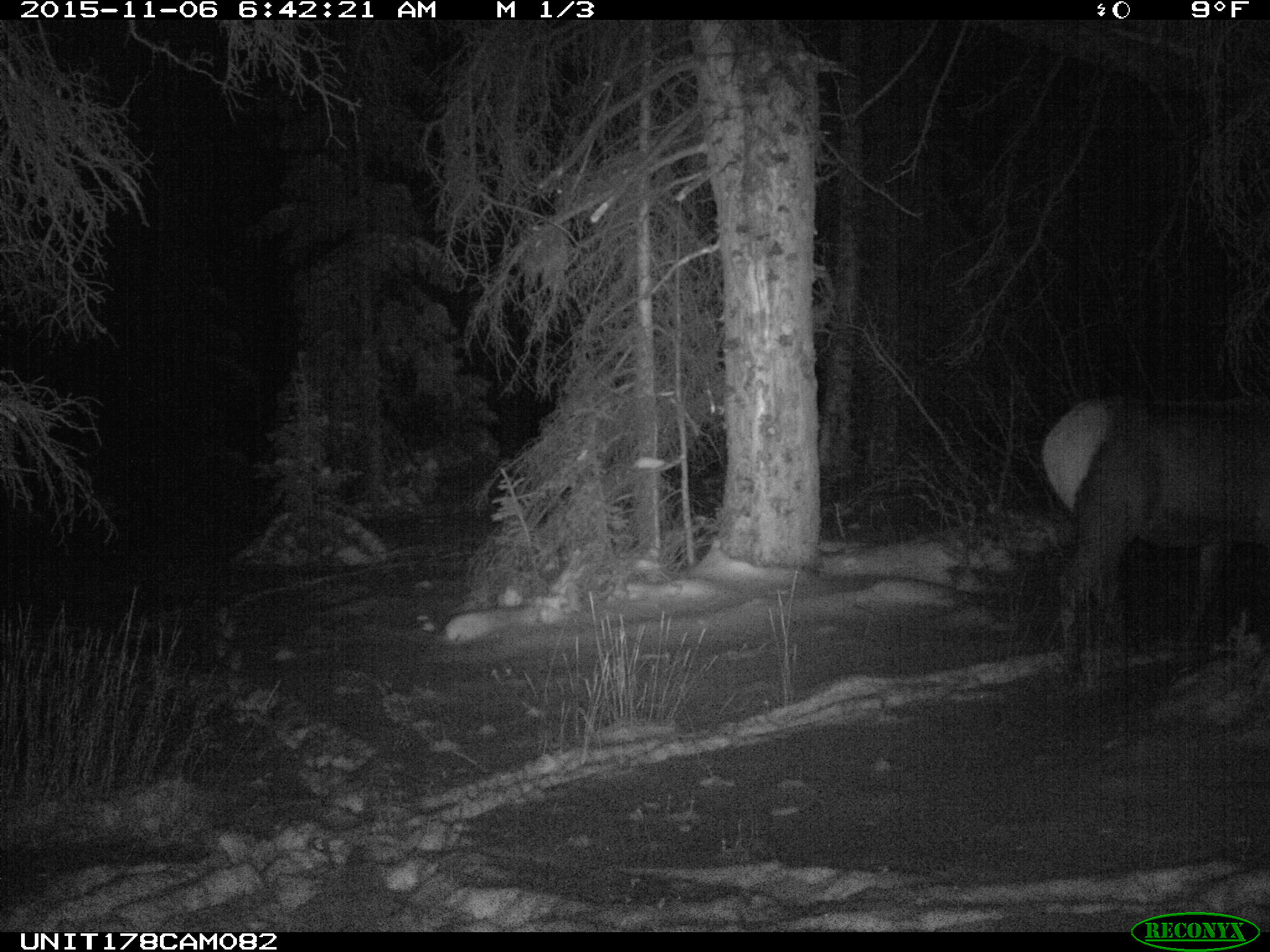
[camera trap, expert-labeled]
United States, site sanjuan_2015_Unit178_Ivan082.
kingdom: Animalia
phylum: Chordata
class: Mammalia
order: Artiodactyla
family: Cervidae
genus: Cervus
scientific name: Cervus elaphus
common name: red deer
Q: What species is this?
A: Cervus elaphus (red deer).